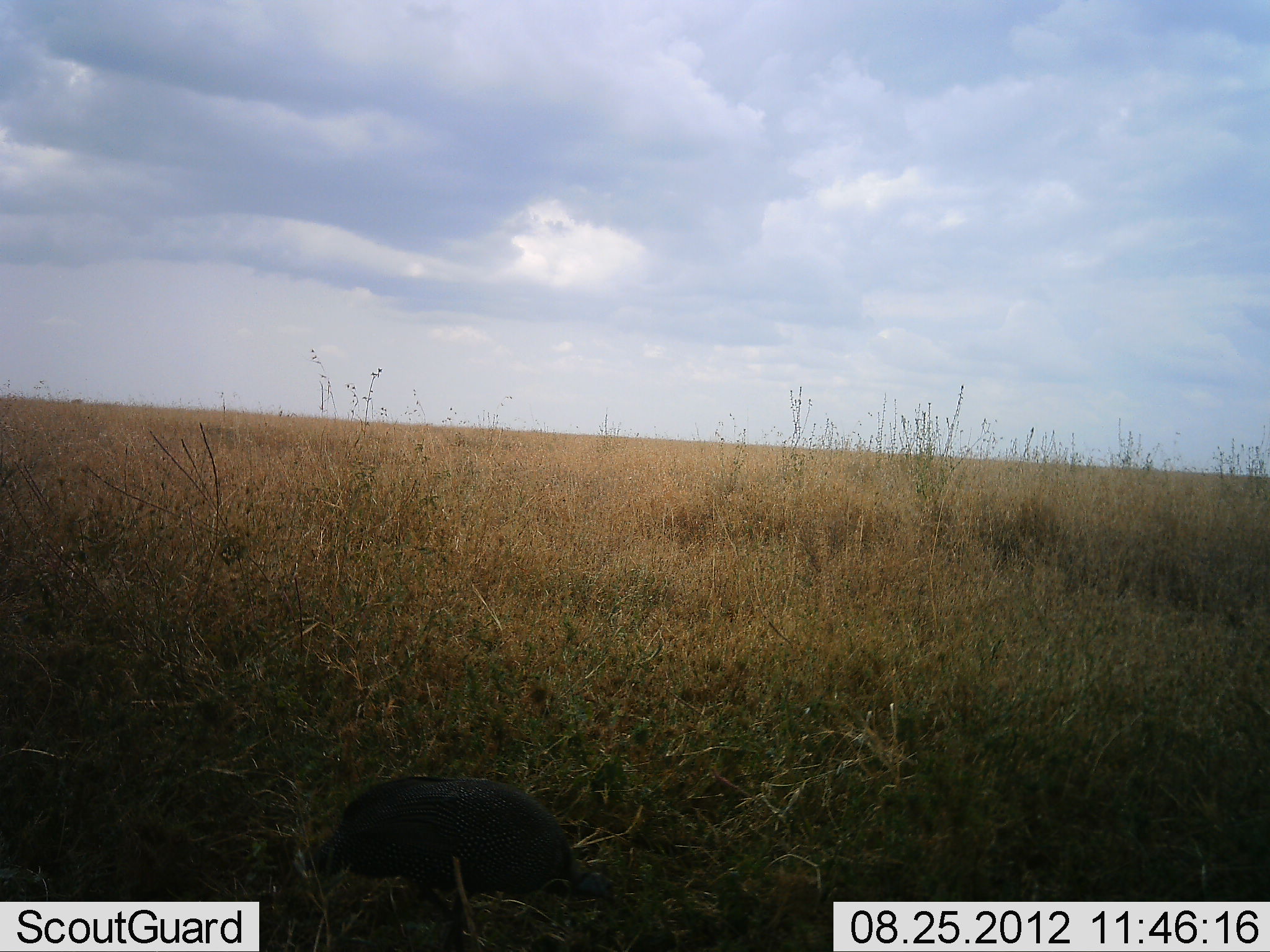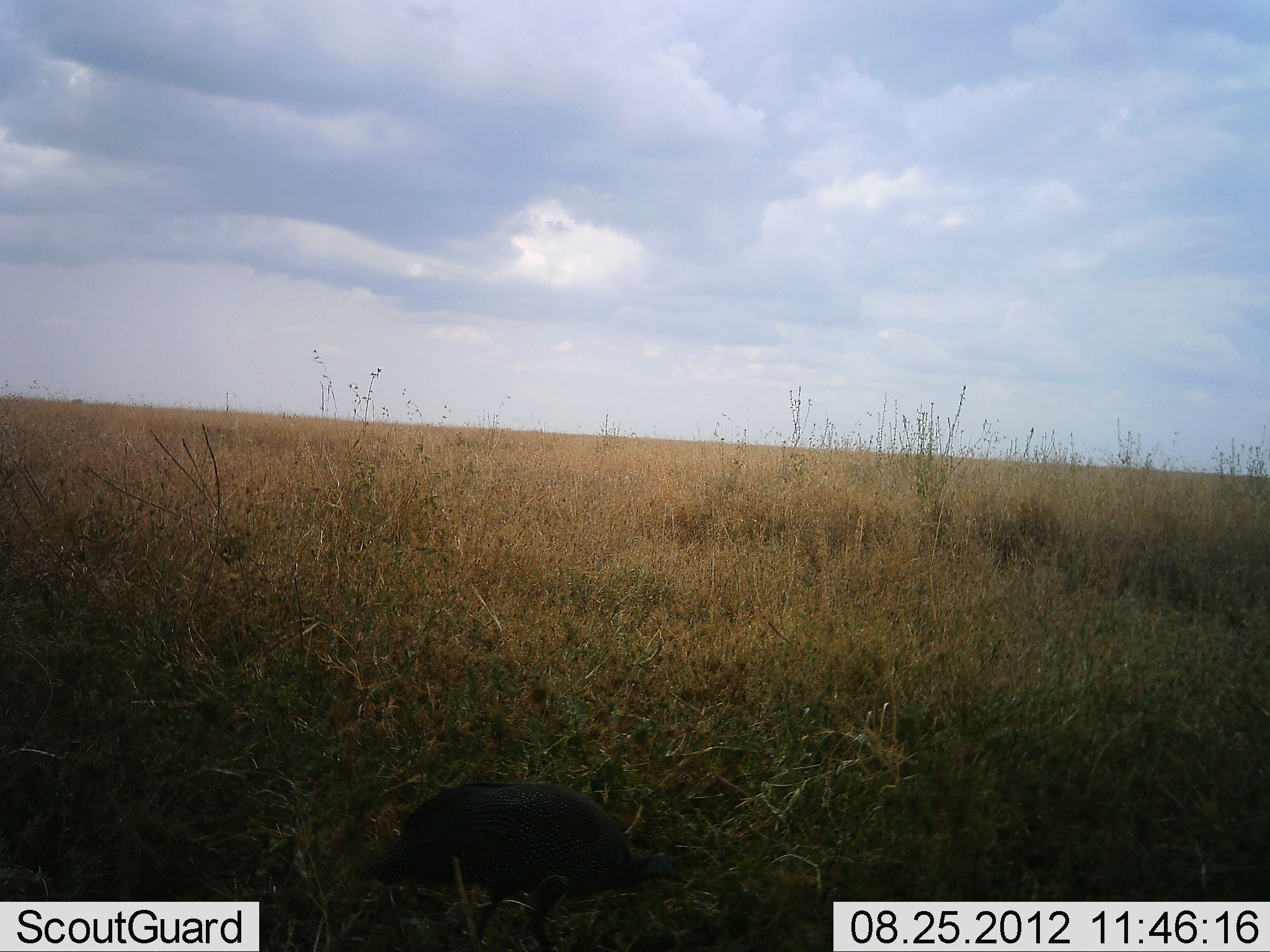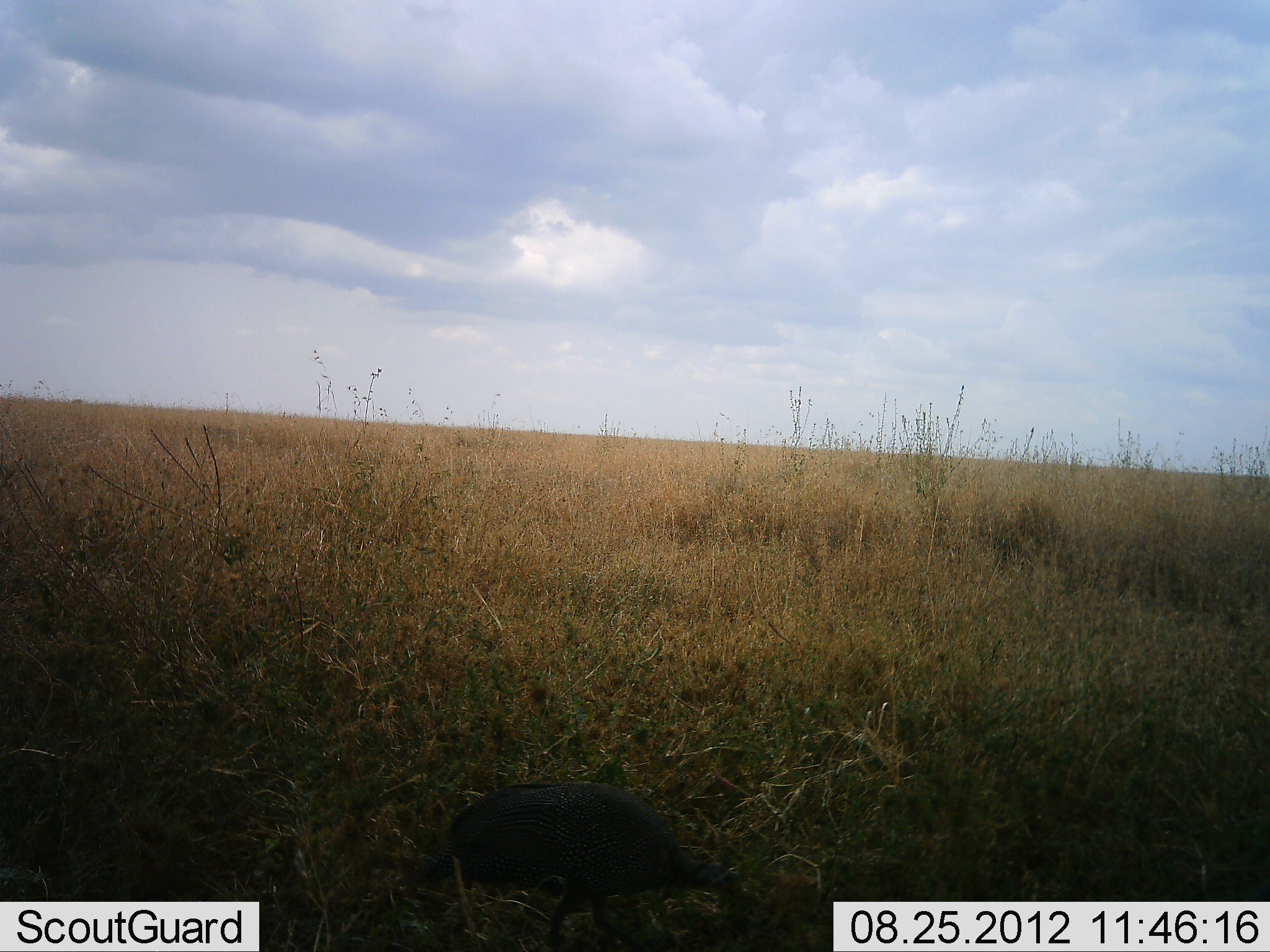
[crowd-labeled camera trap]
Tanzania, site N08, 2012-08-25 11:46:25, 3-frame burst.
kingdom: Animalia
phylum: Chordata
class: Aves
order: Galliformes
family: Numididae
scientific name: Numididae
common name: guinea fowl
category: guineafowl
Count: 1.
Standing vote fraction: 10%.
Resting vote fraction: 0%.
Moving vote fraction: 60%.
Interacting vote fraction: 0%.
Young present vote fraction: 0%.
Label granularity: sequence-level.